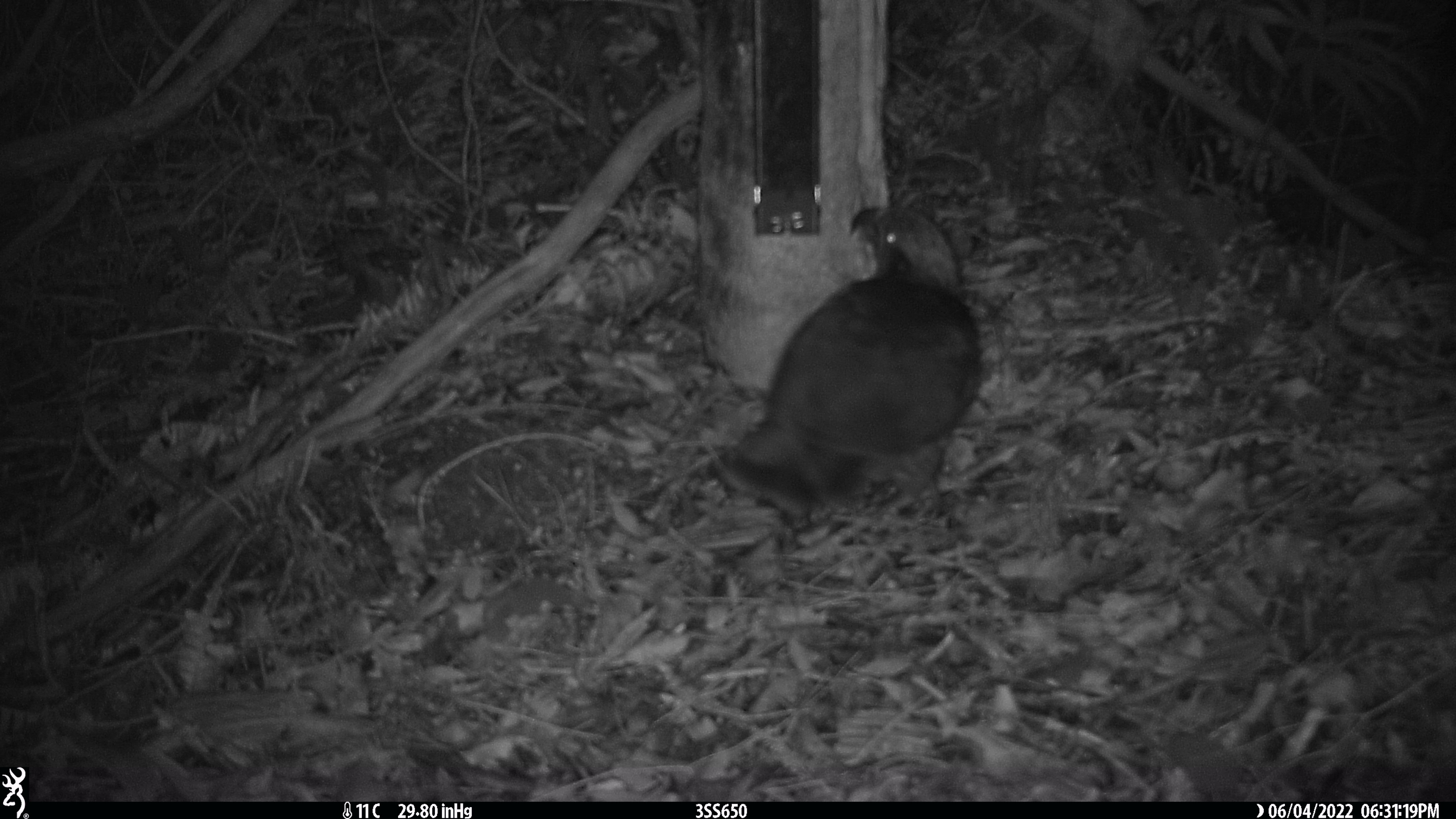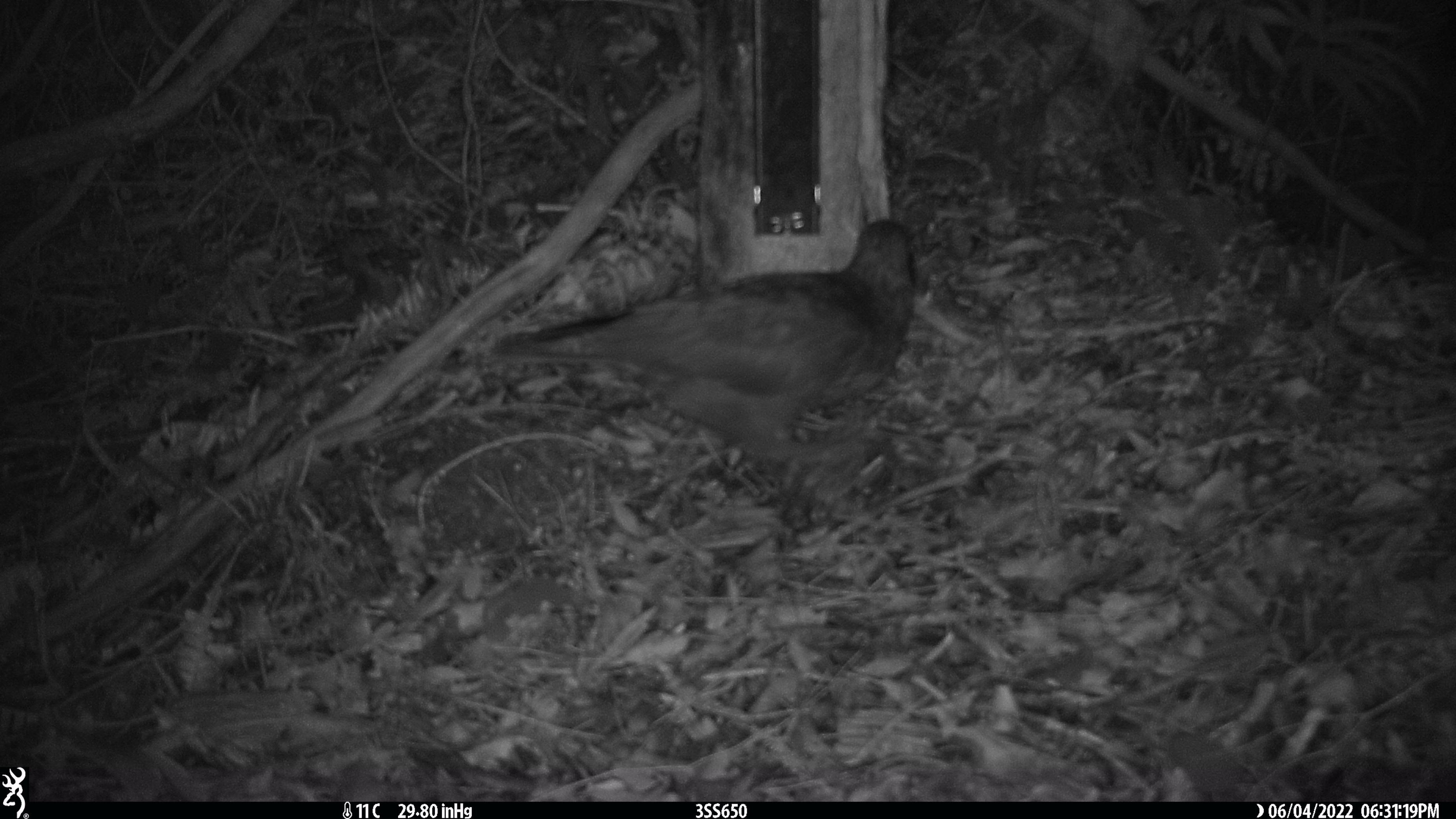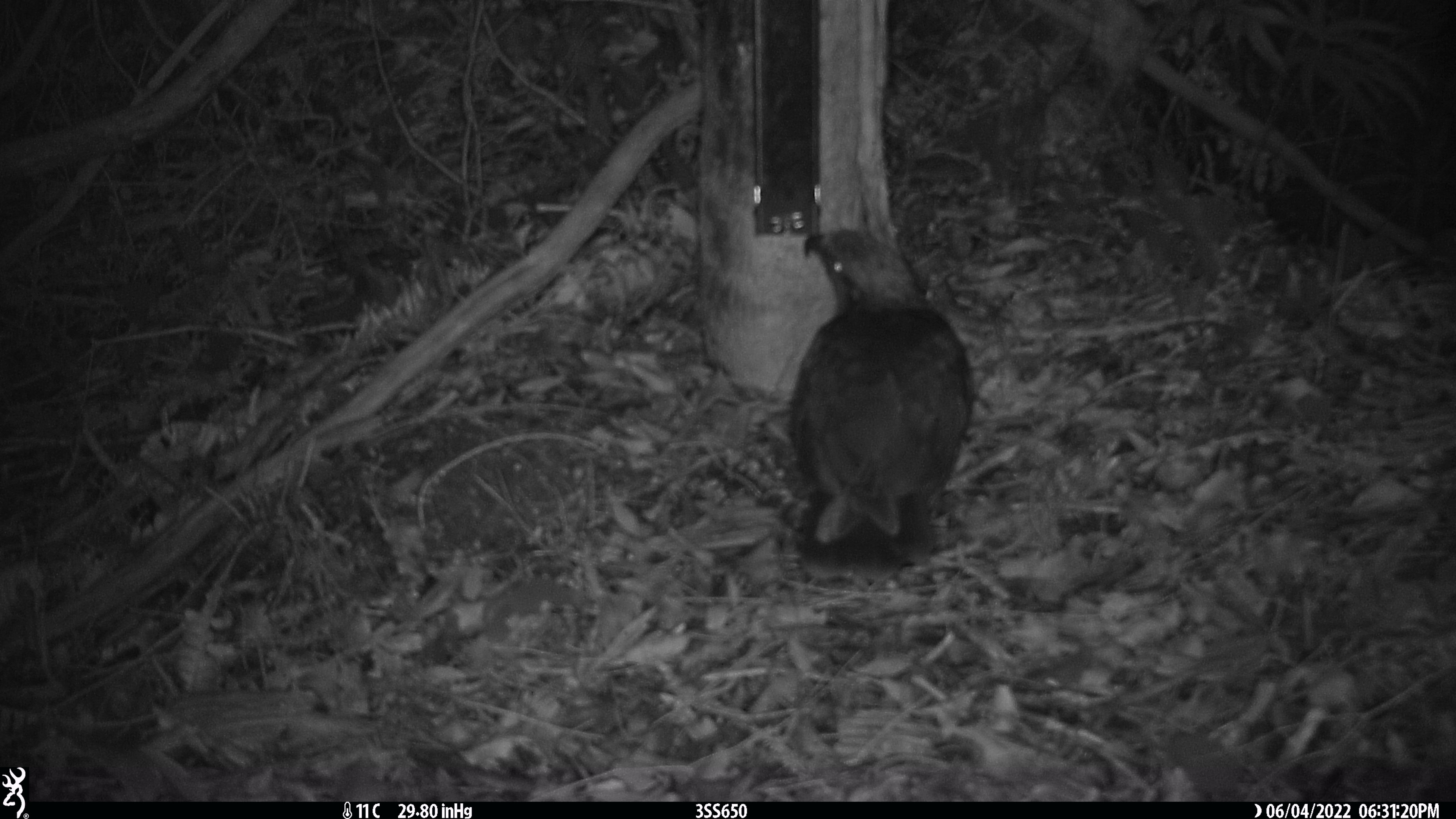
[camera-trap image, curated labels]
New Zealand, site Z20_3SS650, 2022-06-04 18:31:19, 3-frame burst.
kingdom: Animalia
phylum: Chordata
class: Aves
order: Psittaciformes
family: Strigopidae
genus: Nestor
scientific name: Nestor notabilis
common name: kea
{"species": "kea (Nestor notabilis)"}